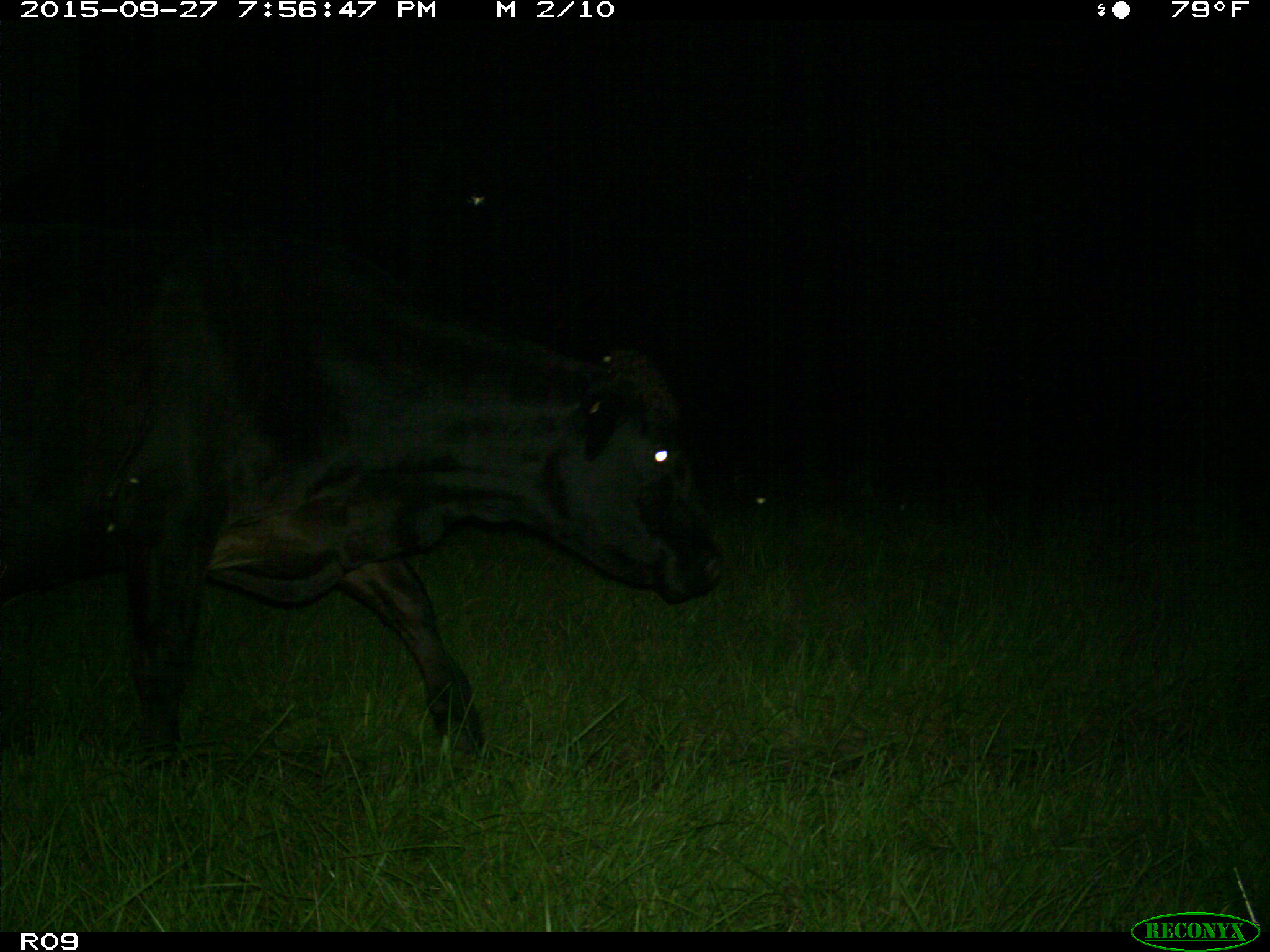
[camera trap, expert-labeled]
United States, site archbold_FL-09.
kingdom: Animalia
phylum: Chordata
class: Mammalia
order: Artiodactyla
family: Bovidae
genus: Bos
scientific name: Bos taurus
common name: domestic cow